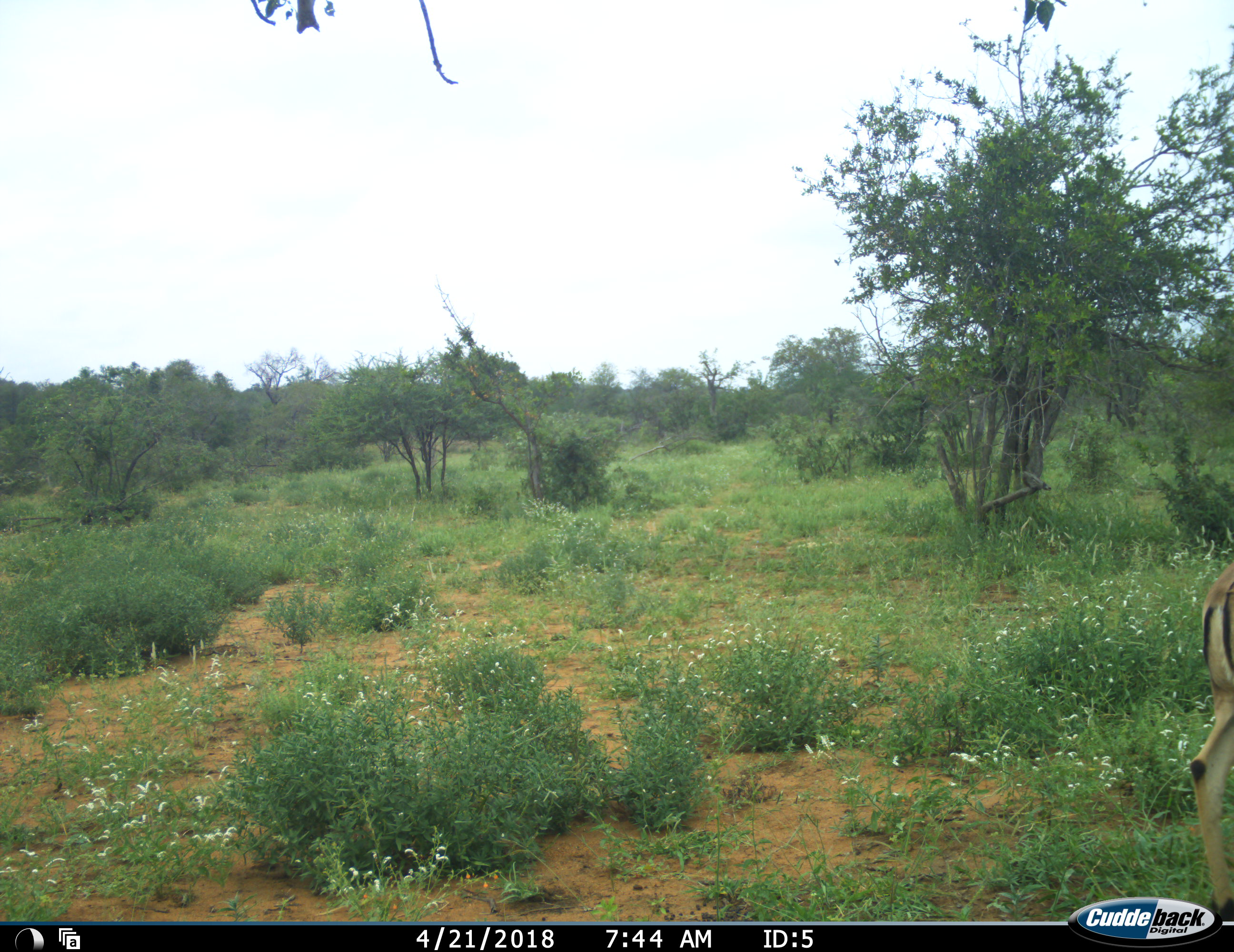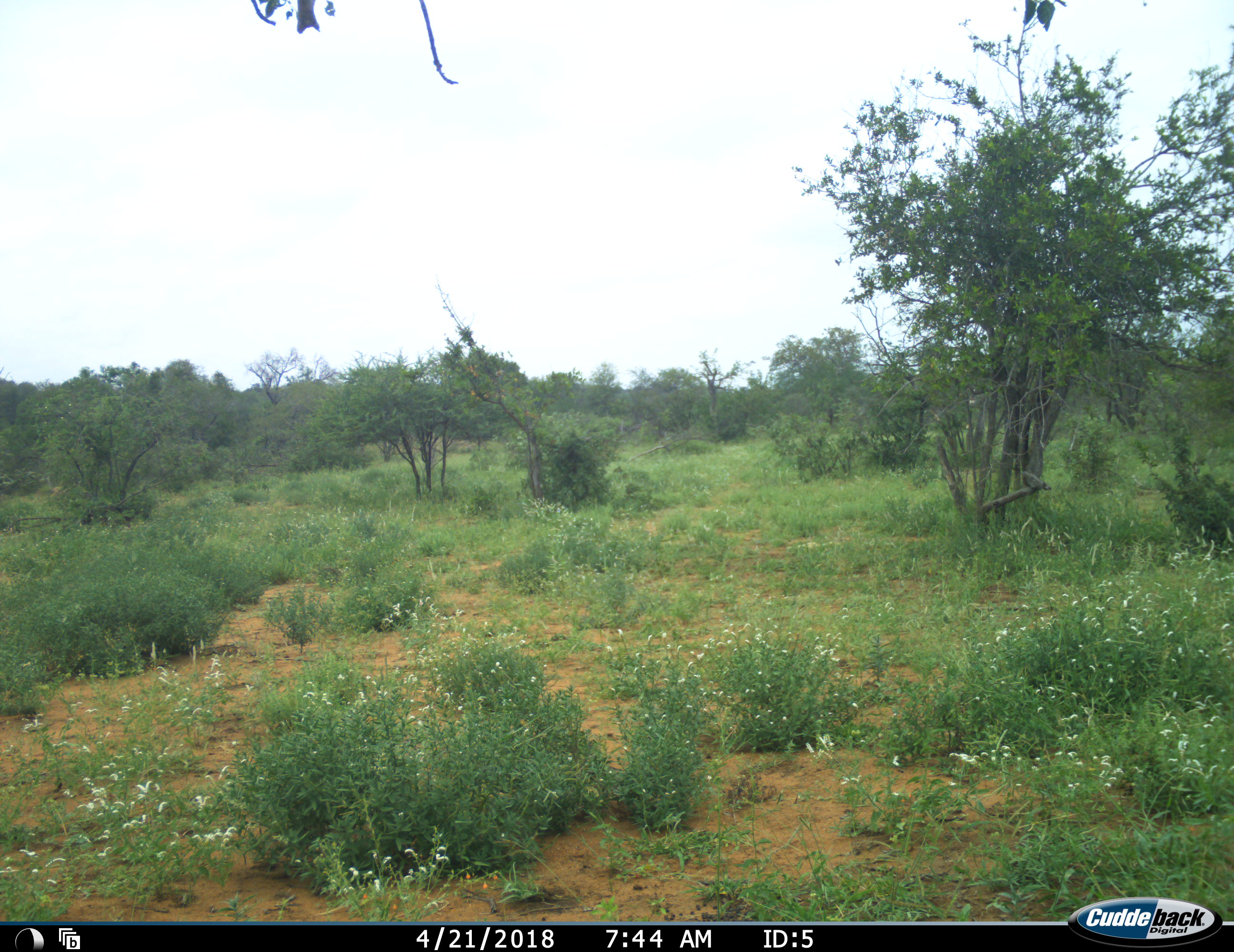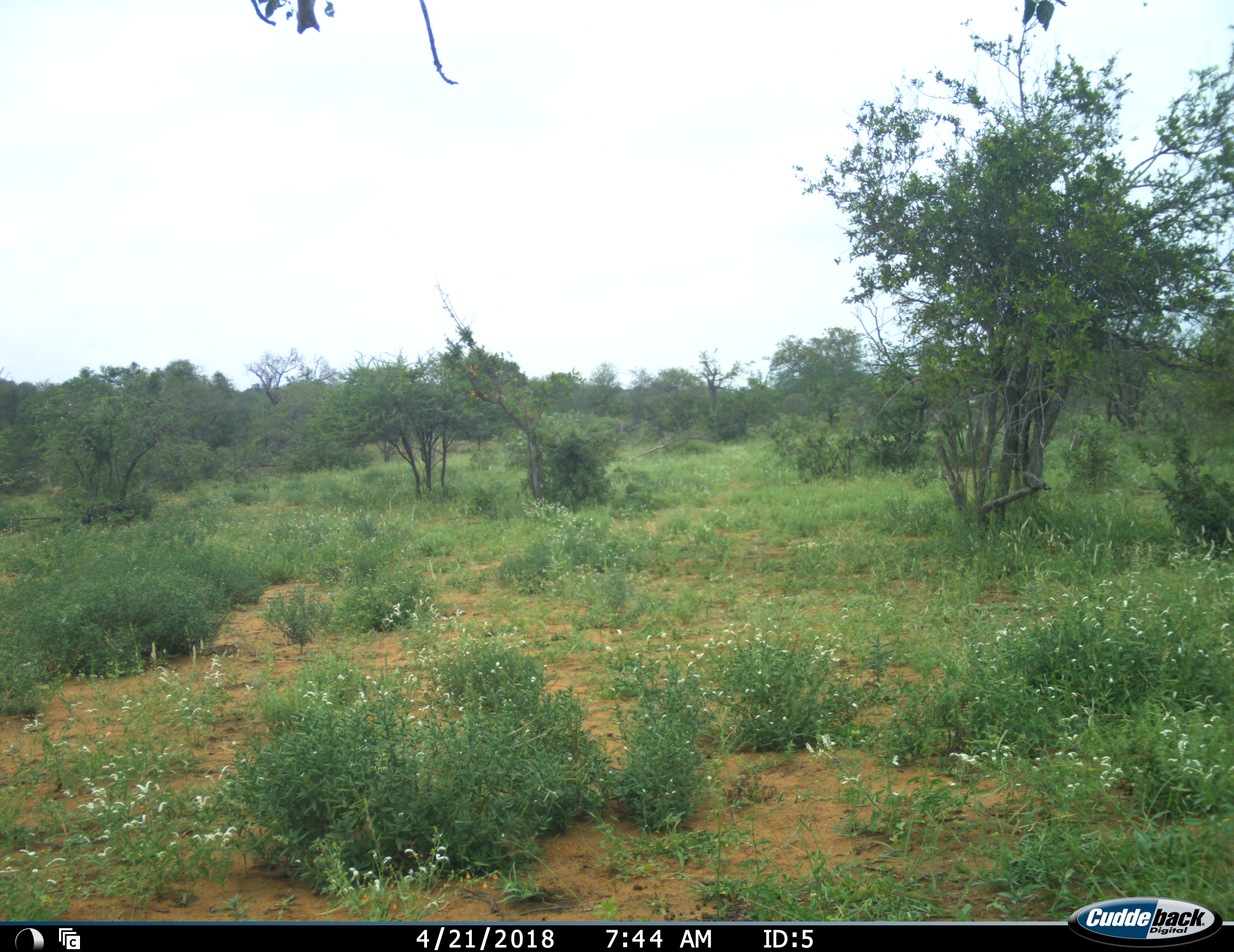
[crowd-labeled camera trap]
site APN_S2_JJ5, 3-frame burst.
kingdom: Animalia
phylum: Chordata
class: Mammalia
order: Artiodactyla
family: Bovidae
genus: Aepyceros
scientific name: Aepyceros melampus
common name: impala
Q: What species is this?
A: Impala (Aepyceros melampus).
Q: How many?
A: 1.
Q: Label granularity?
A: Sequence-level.